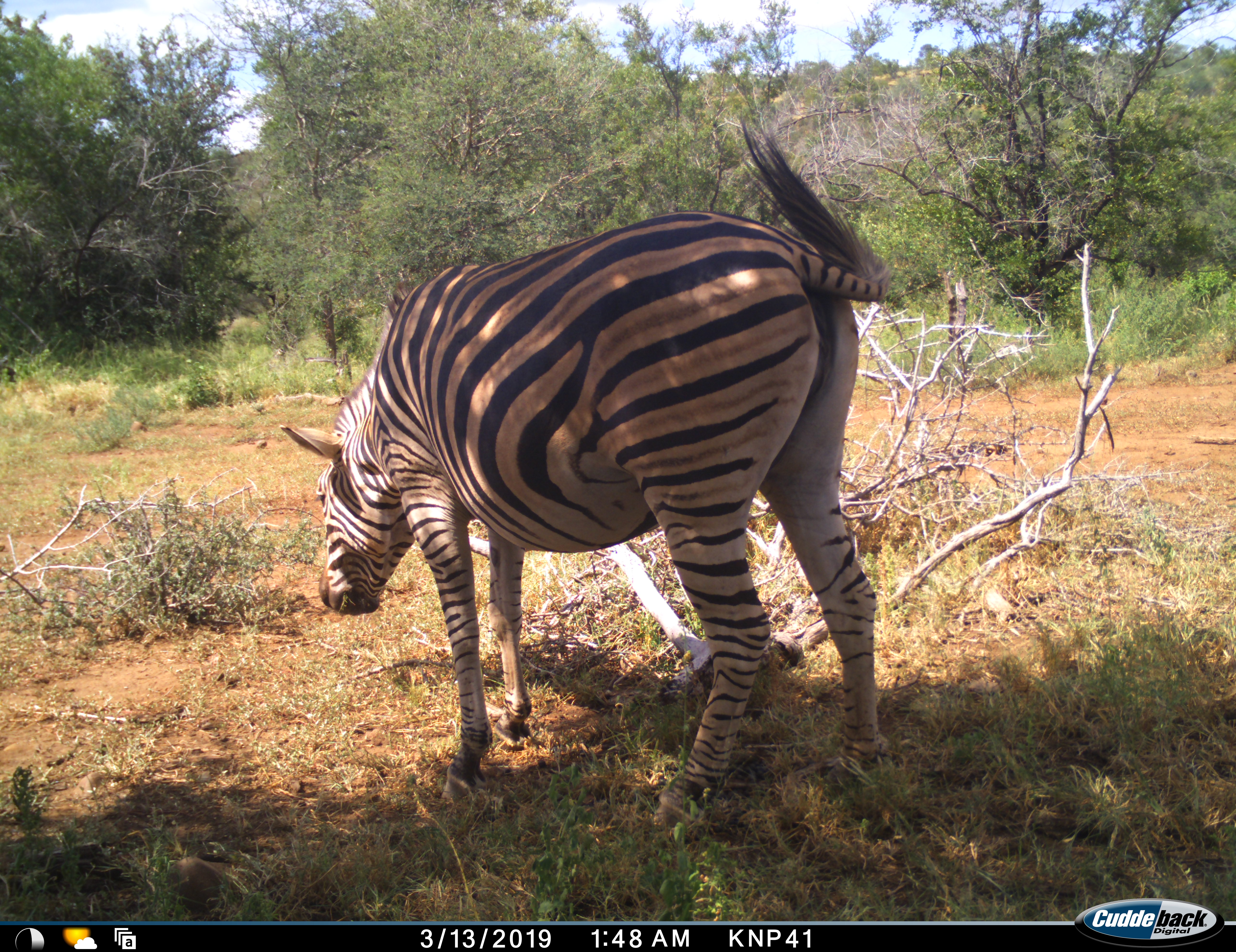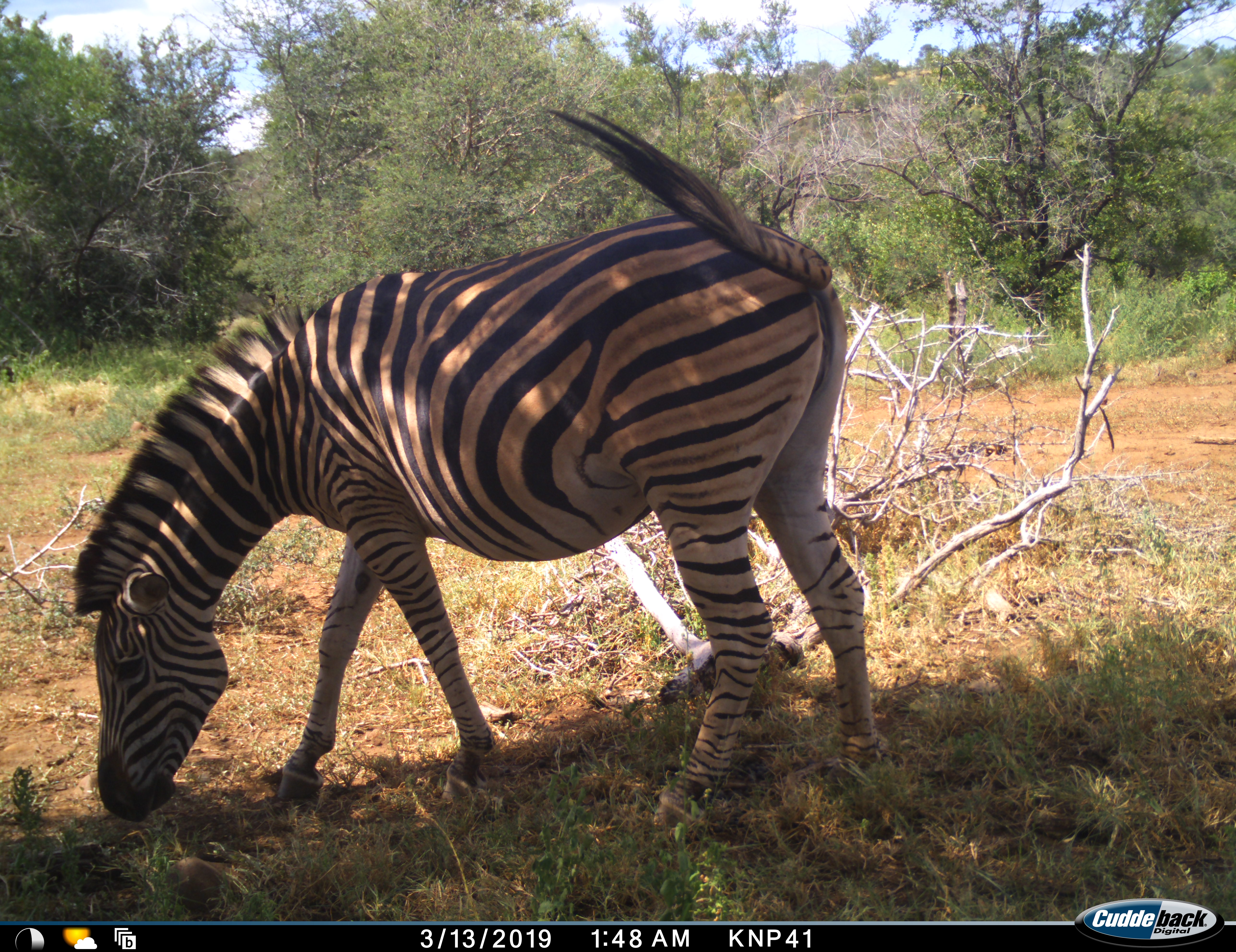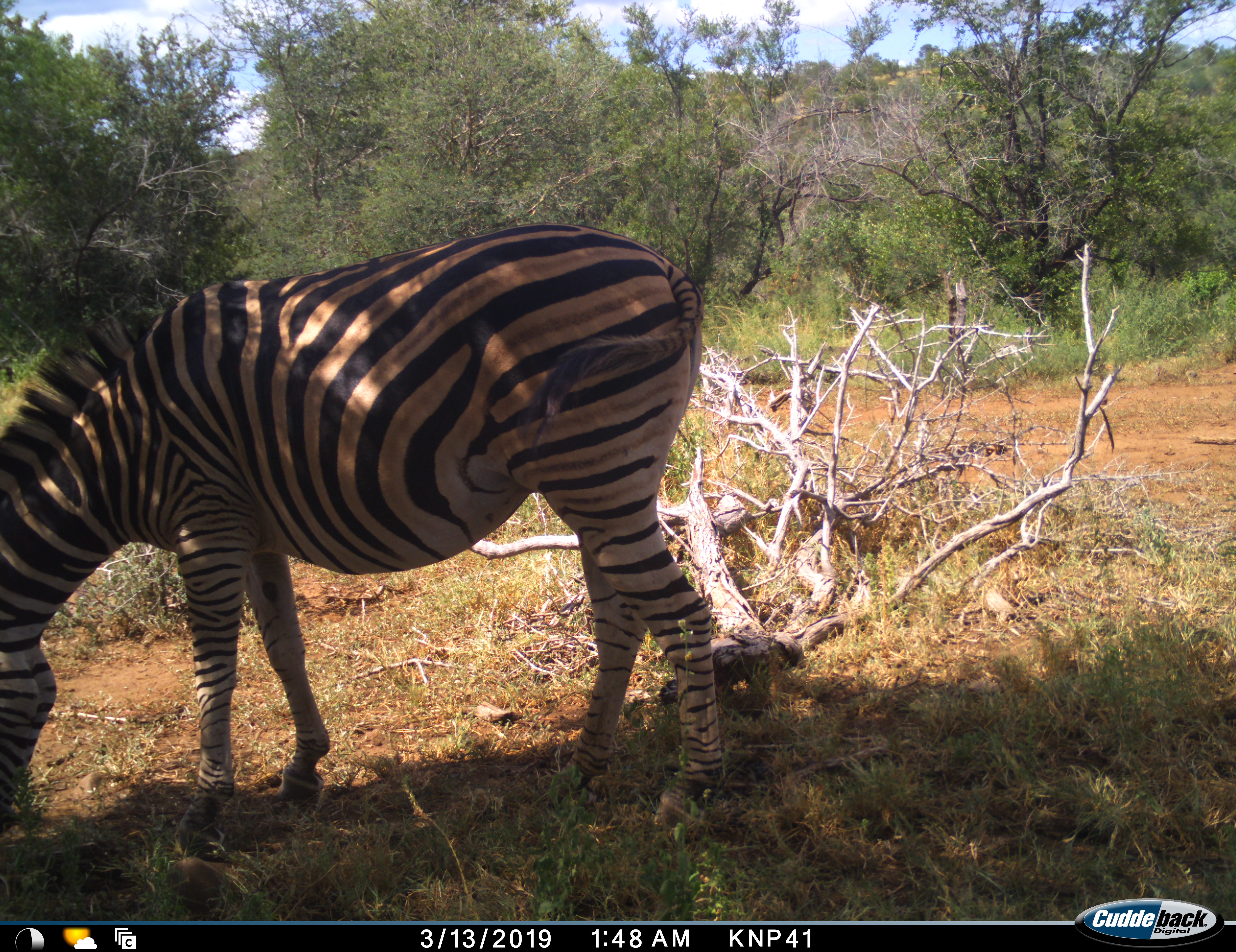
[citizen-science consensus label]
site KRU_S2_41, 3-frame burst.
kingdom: Animalia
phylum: Chordata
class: Mammalia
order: Perissodactyla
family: Equidae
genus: Equus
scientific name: Equus quagga burchellii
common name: burchell's zebra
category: zebraburchells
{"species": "zebraburchells (burchell's zebra) (Equus quagga burchellii)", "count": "1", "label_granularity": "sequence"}